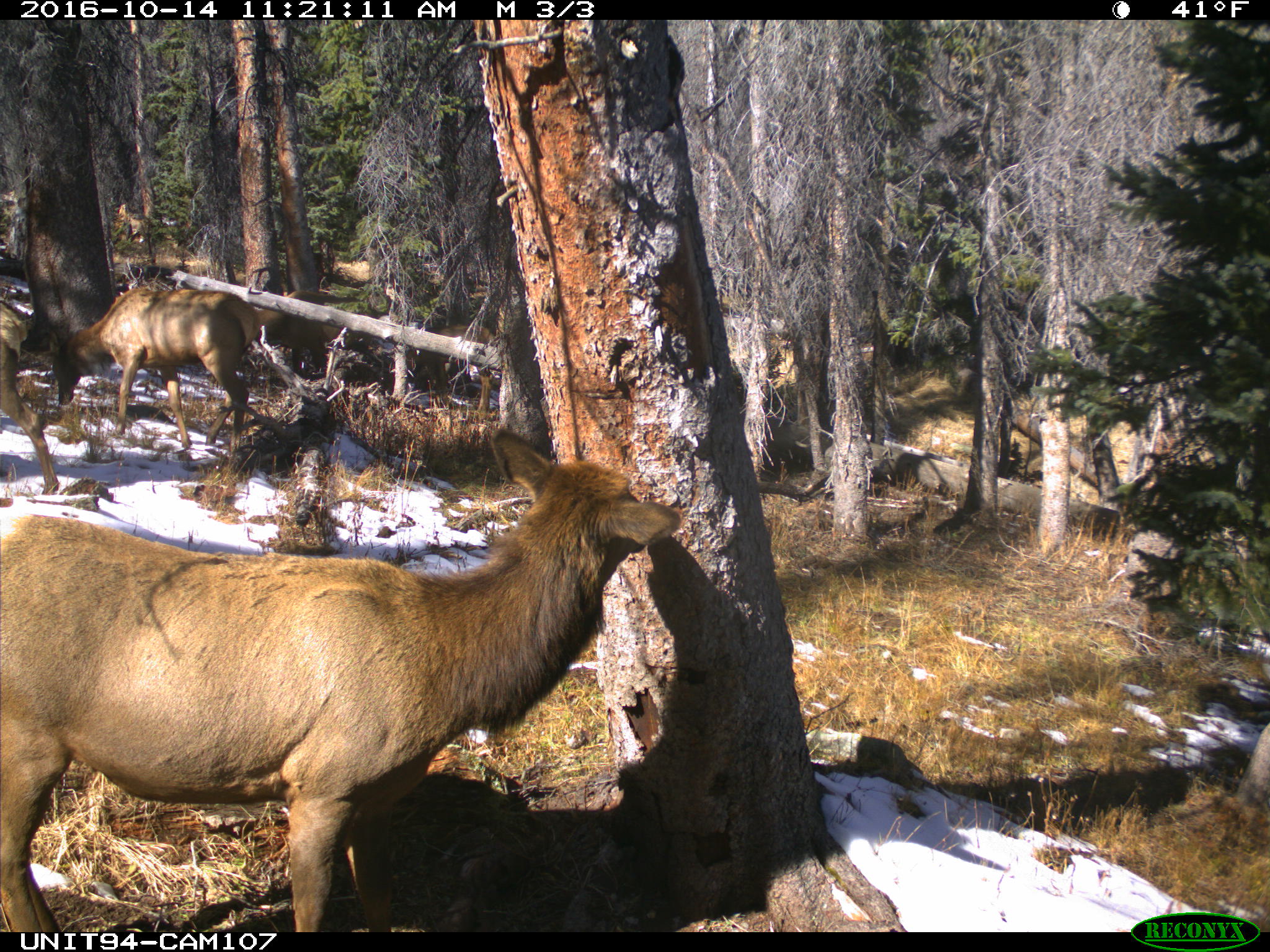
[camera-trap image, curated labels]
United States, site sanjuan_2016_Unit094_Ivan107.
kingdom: Animalia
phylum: Chordata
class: Mammalia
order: Artiodactyla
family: Cervidae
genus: Cervus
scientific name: Cervus elaphus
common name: red deer